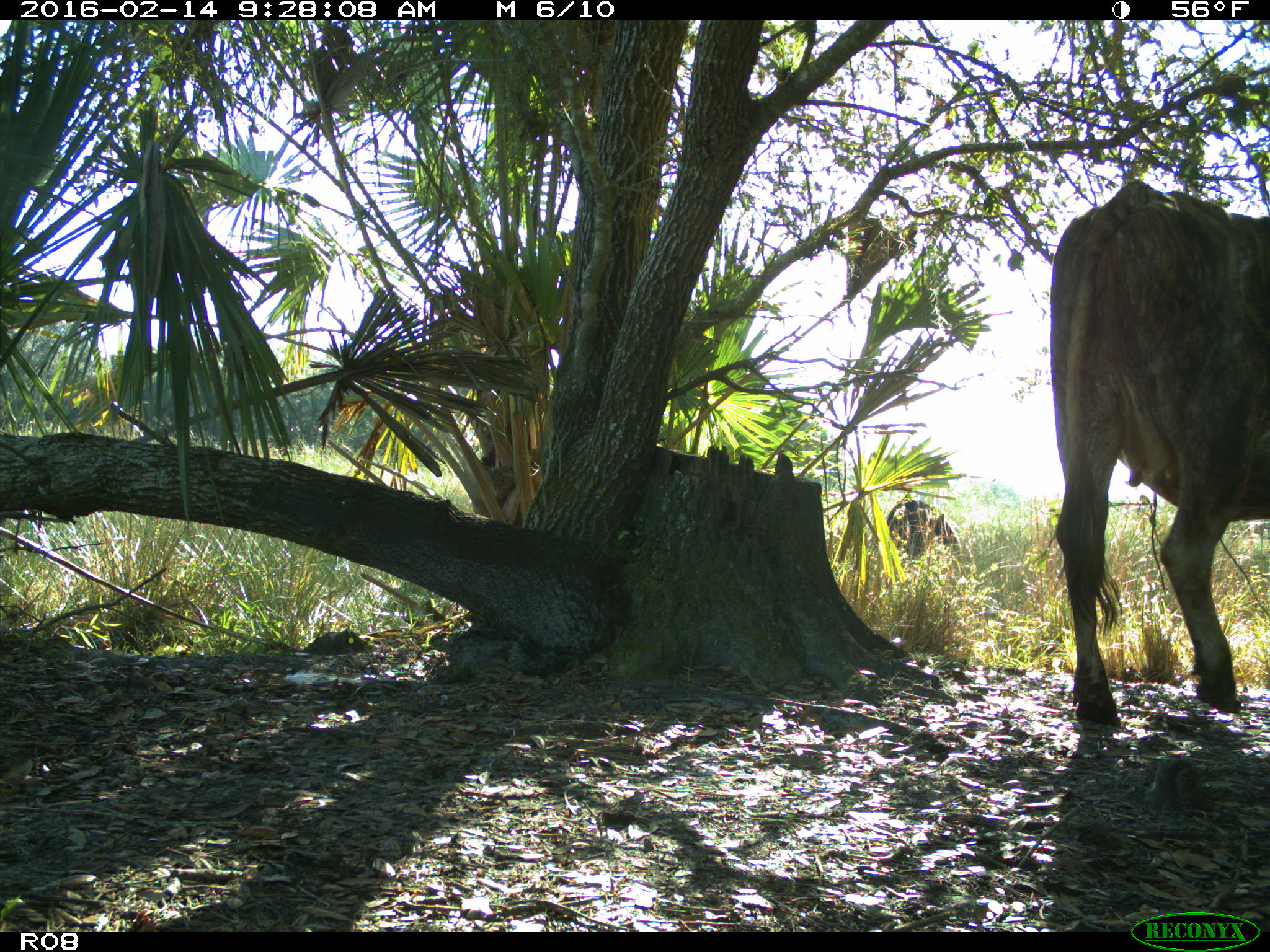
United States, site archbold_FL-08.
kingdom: Animalia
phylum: Chordata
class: Mammalia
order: Artiodactyla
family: Bovidae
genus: Bos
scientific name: Bos taurus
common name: domestic cow